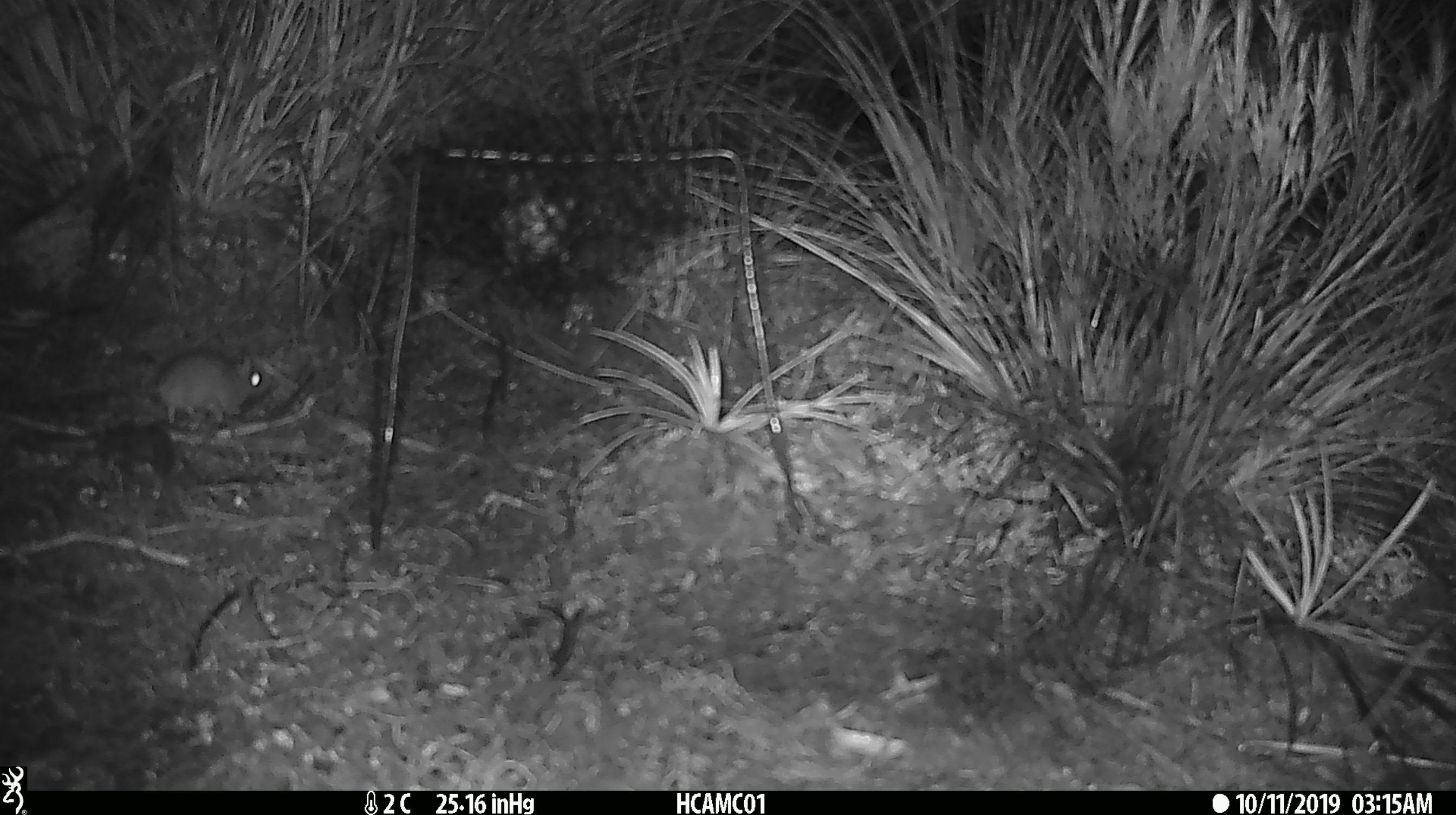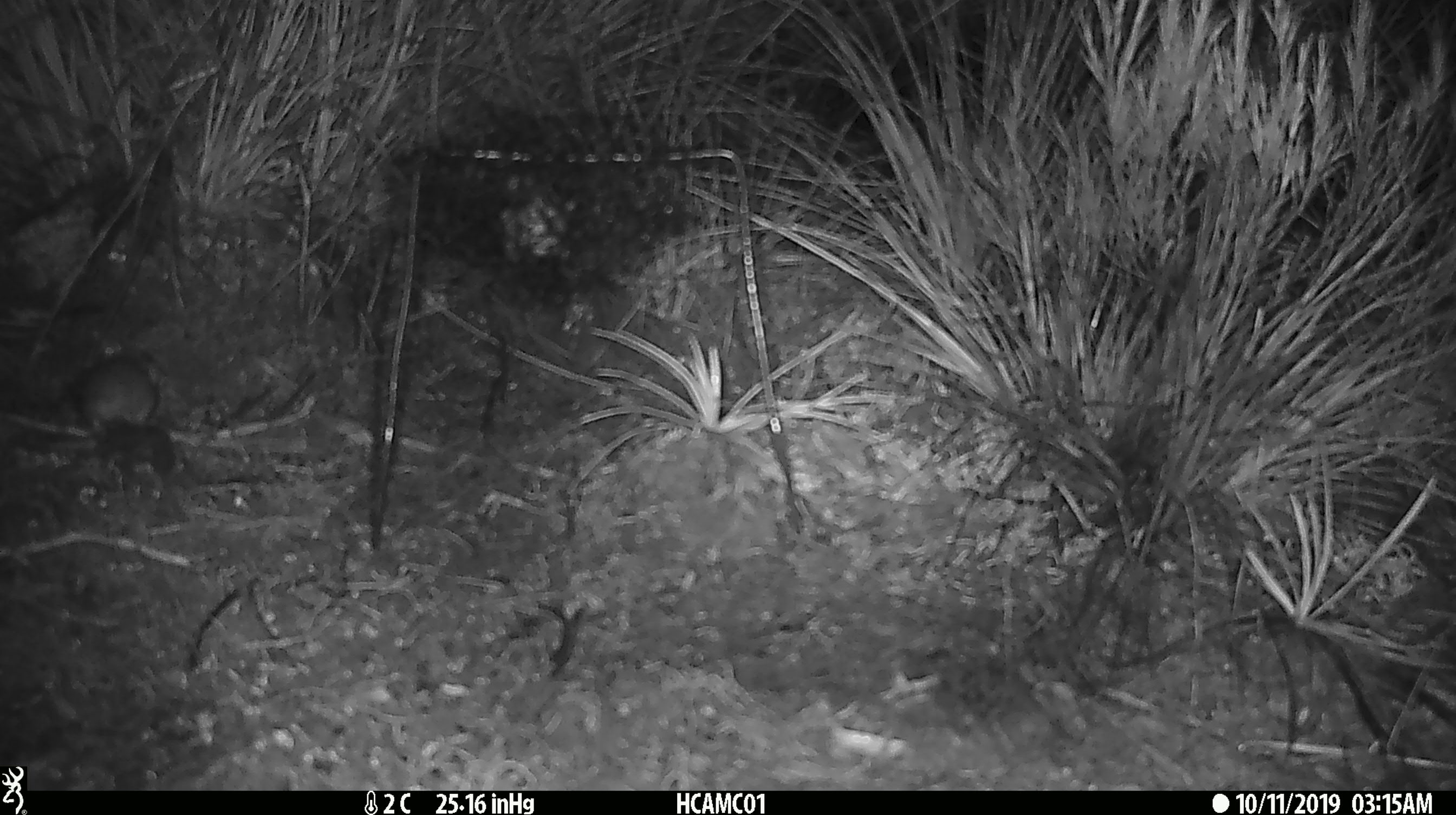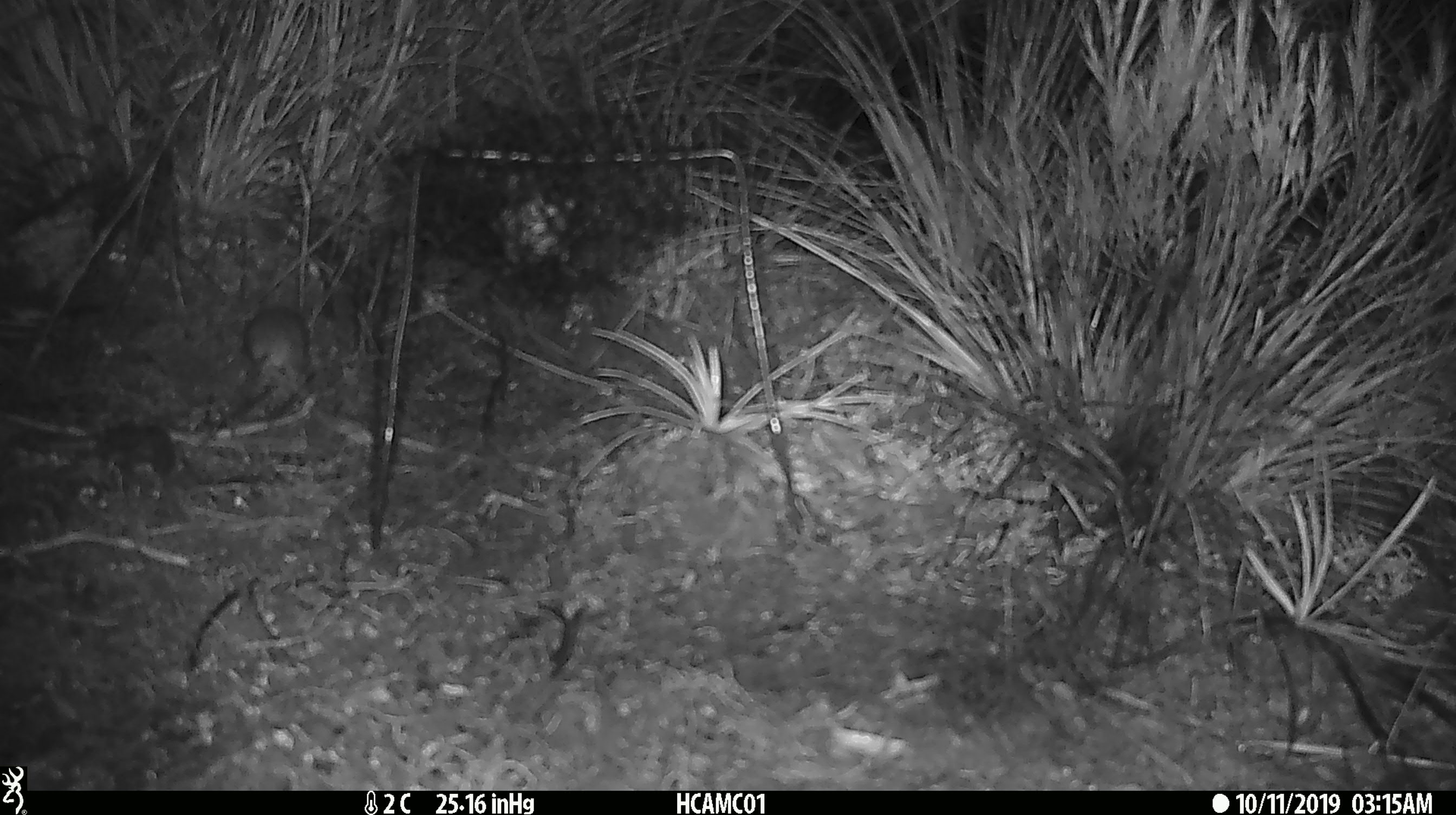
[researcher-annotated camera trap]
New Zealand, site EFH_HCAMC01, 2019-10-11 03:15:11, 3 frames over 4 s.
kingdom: Animalia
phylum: Chordata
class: Mammalia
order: Rodentia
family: Muridae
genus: Mus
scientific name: Mus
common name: mouse